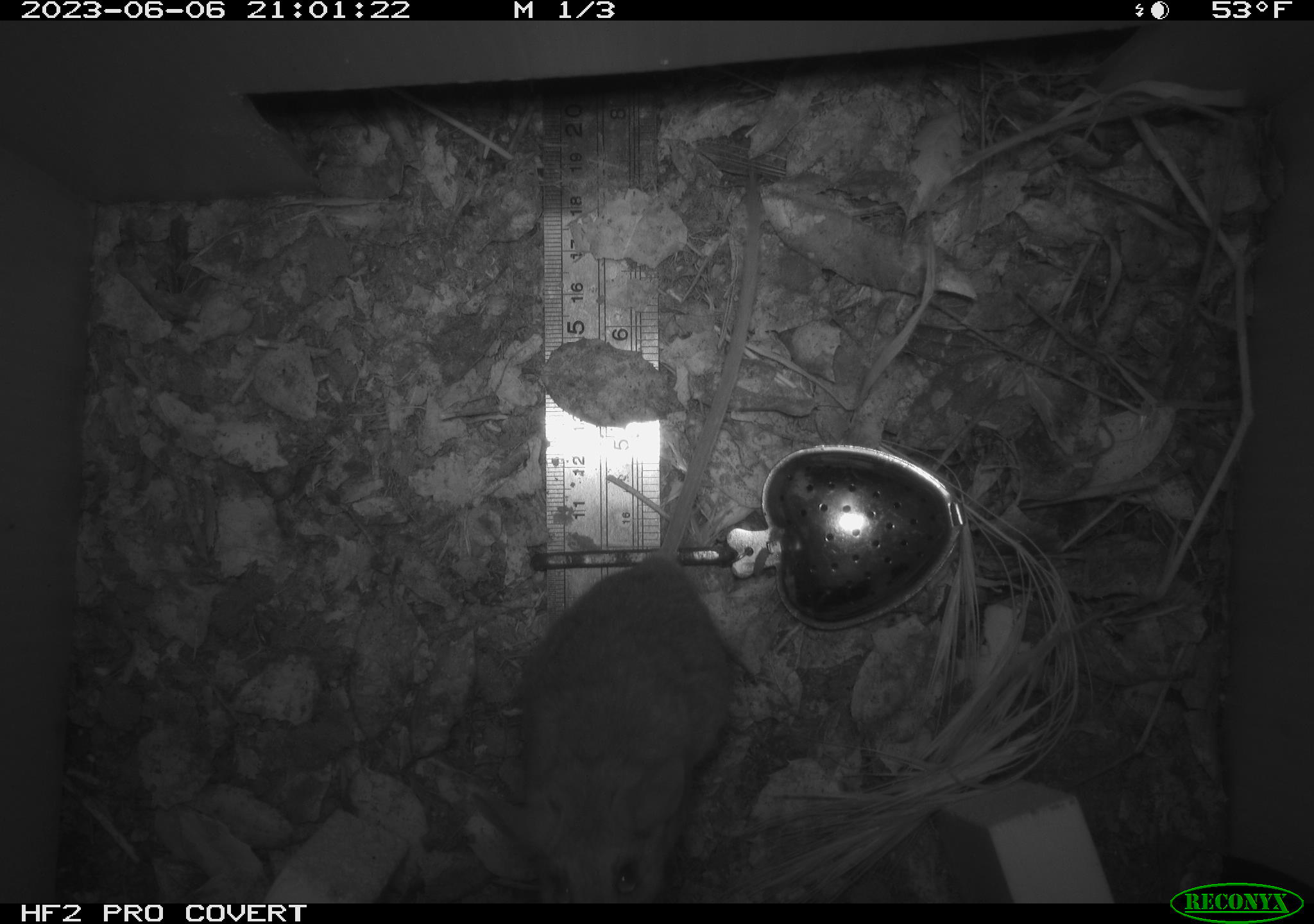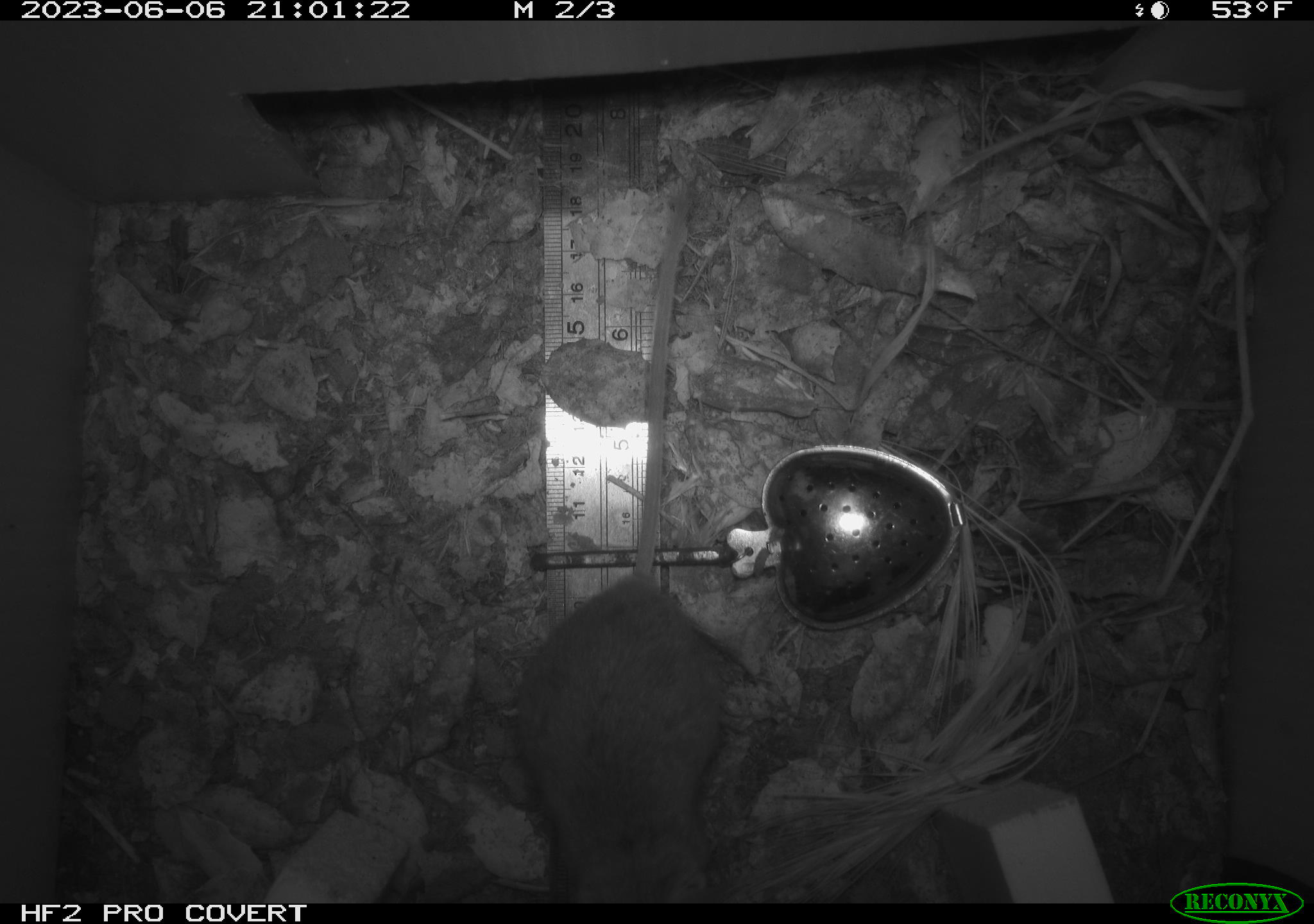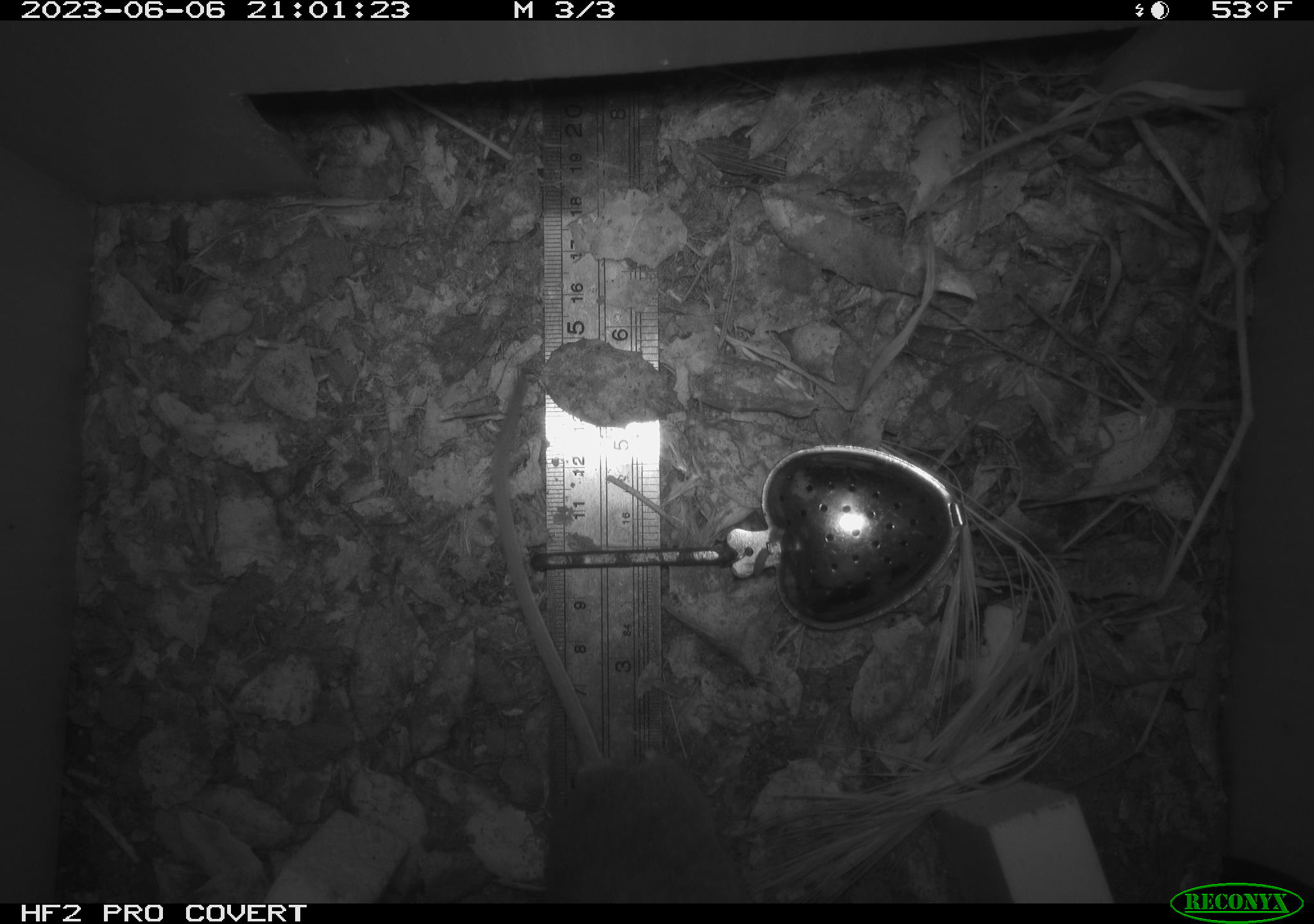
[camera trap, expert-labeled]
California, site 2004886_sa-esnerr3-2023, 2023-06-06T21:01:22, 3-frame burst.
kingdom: Animalia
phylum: Chordata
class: Mammalia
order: Rodentia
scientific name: Rodentia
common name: mouse species